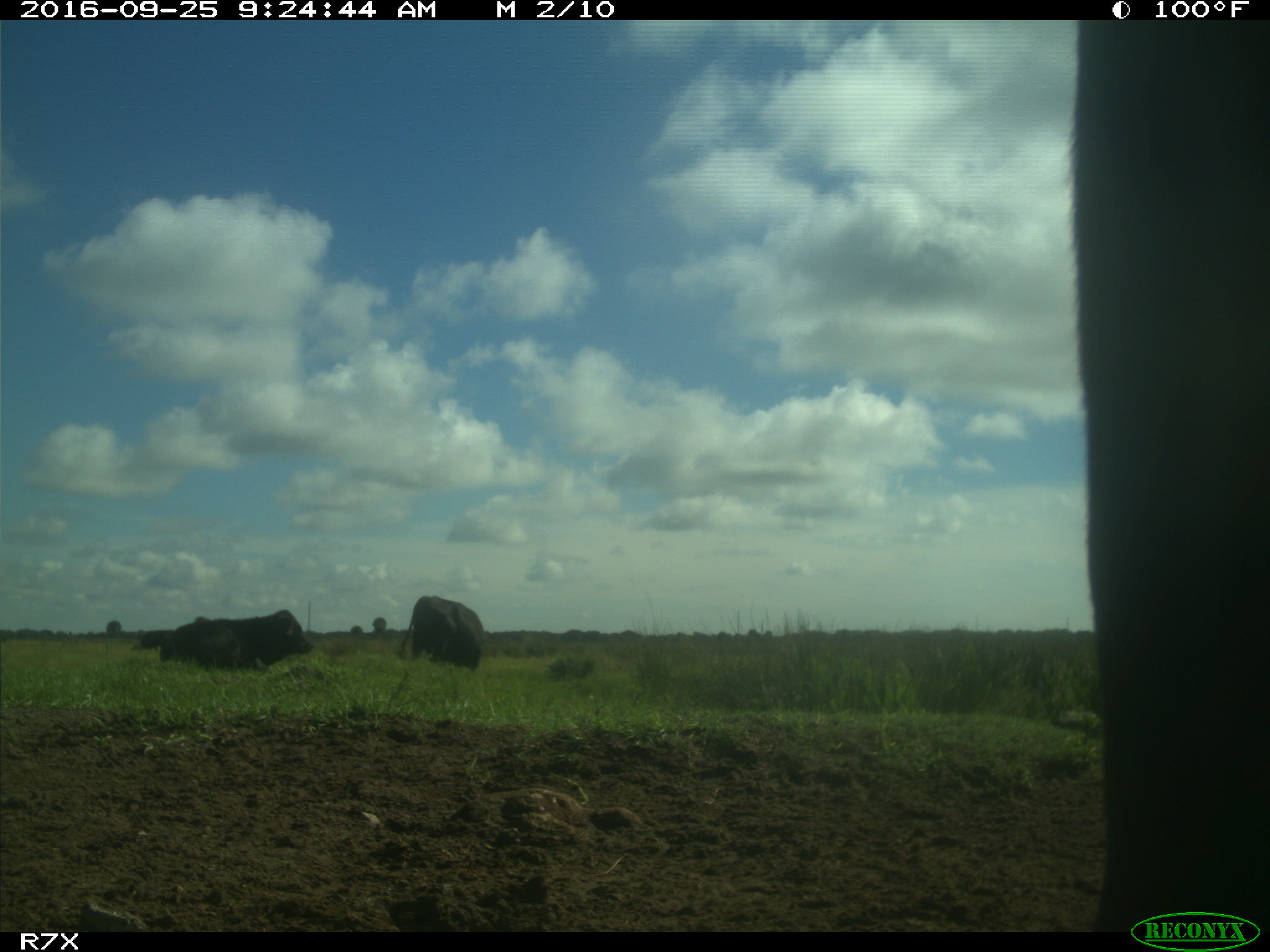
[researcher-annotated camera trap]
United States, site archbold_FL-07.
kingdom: Animalia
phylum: Chordata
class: Mammalia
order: Artiodactyla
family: Bovidae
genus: Bos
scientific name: Bos taurus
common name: domestic cow